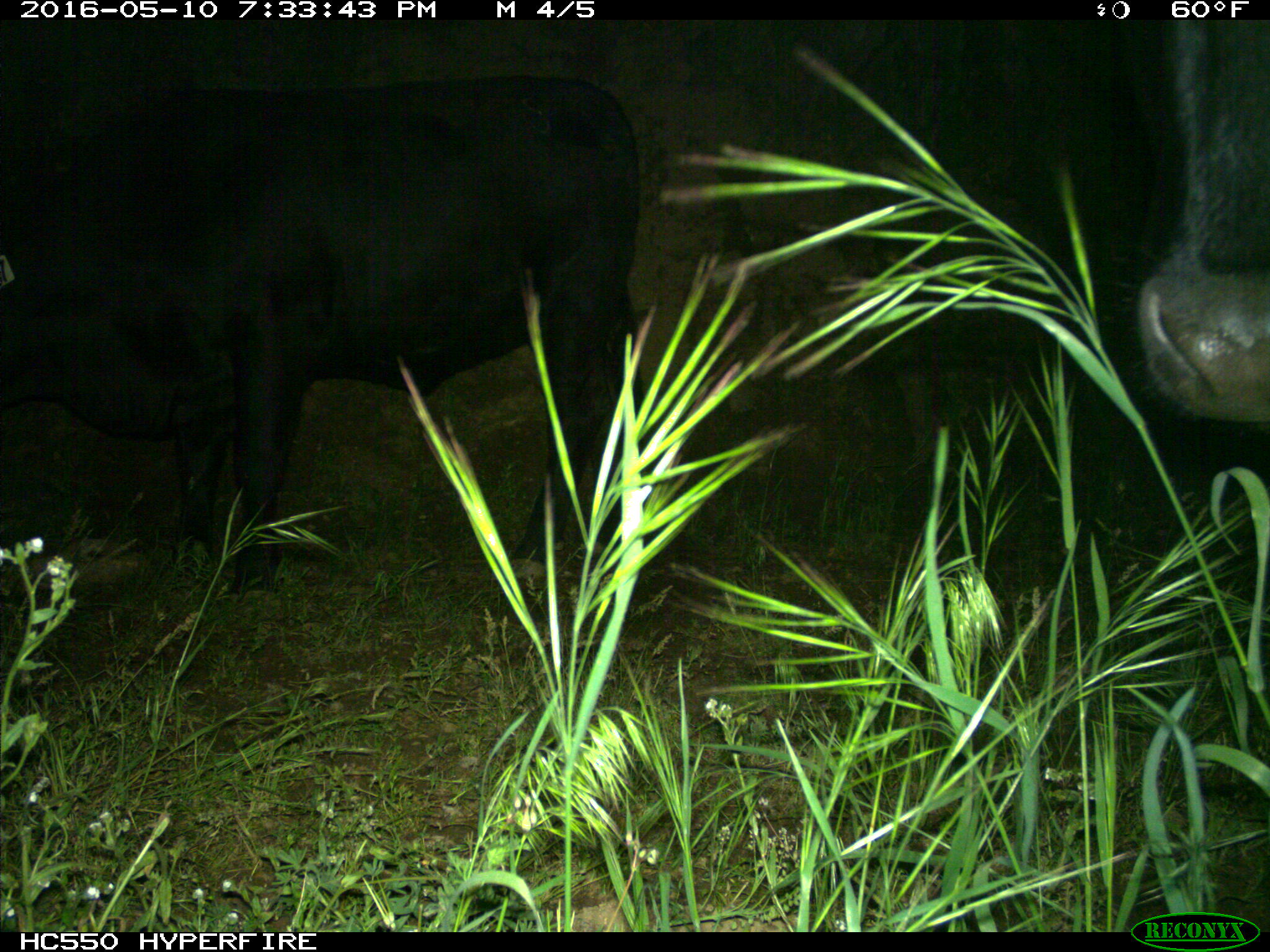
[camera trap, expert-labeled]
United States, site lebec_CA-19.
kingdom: Animalia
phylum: Chordata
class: Mammalia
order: Artiodactyla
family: Bovidae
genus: Bos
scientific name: Bos taurus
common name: domestic cow